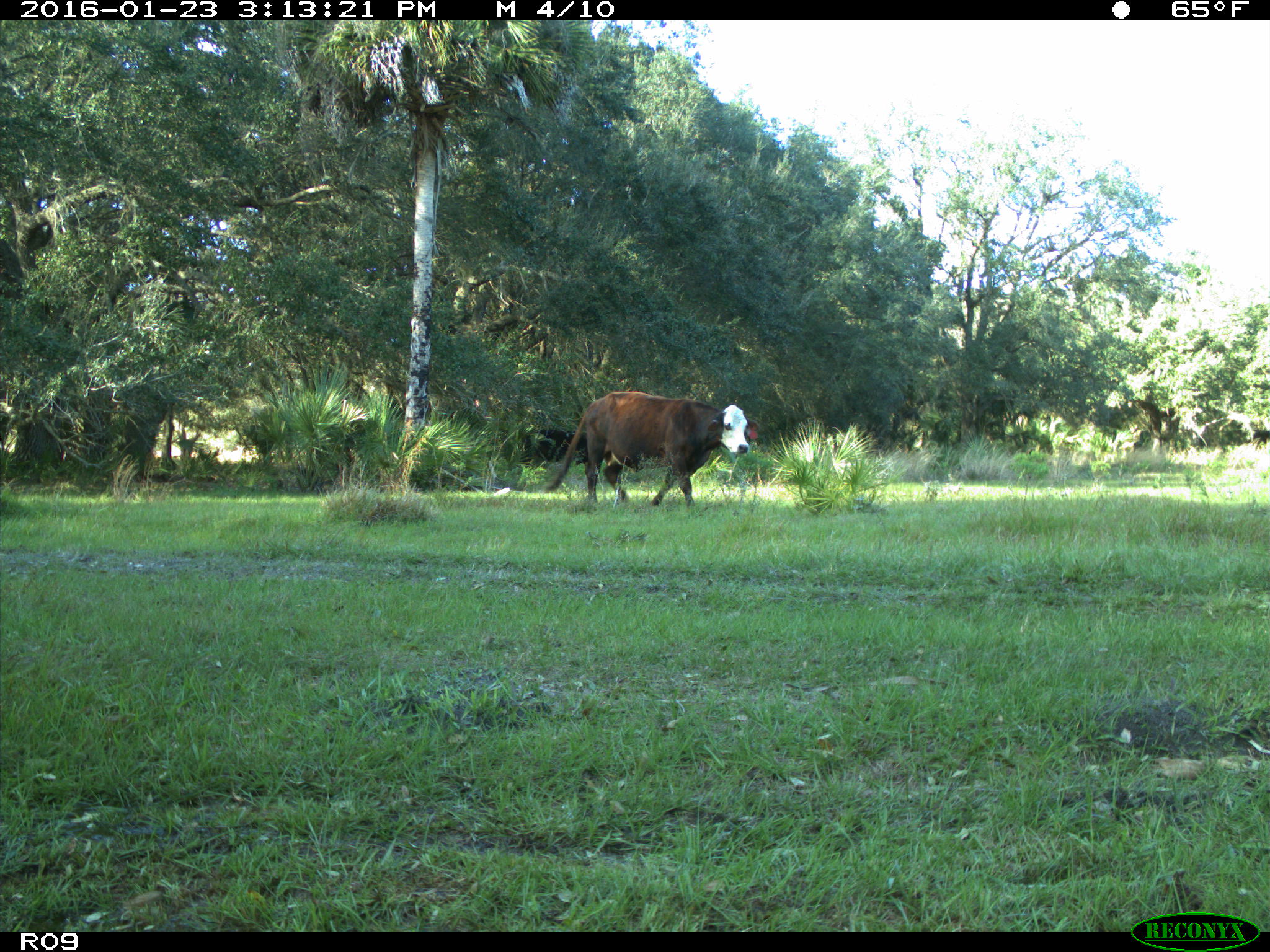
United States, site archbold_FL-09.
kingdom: Animalia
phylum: Chordata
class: Mammalia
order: Artiodactyla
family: Bovidae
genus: Bos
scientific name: Bos taurus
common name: domestic cow